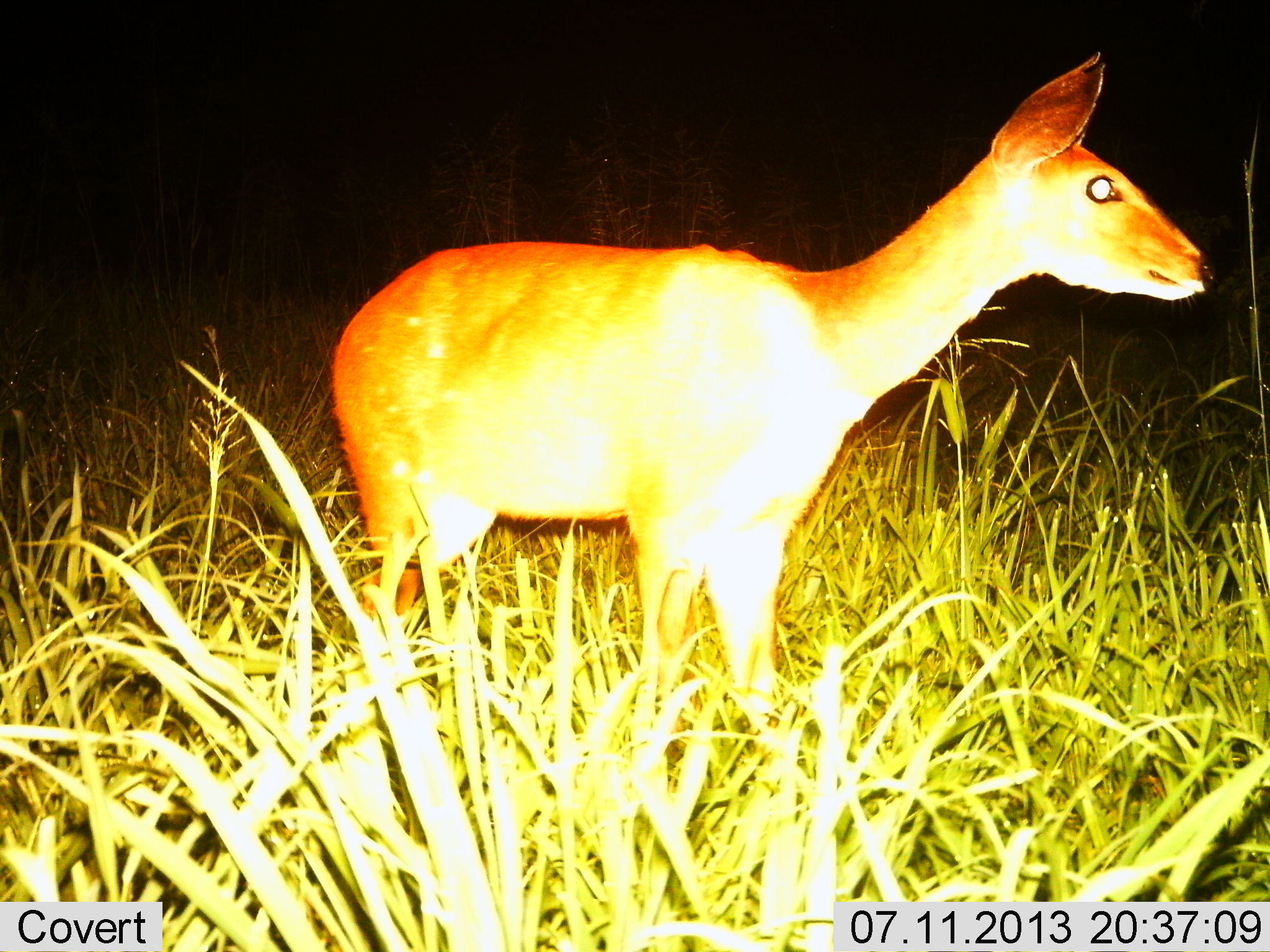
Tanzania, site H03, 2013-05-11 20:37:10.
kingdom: Animalia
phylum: Chordata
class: Mammalia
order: Artiodactyla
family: Bovidae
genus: Redunca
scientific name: Redunca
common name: reedbuck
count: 1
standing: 100%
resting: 0%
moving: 0%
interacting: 0%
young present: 0%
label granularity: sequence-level